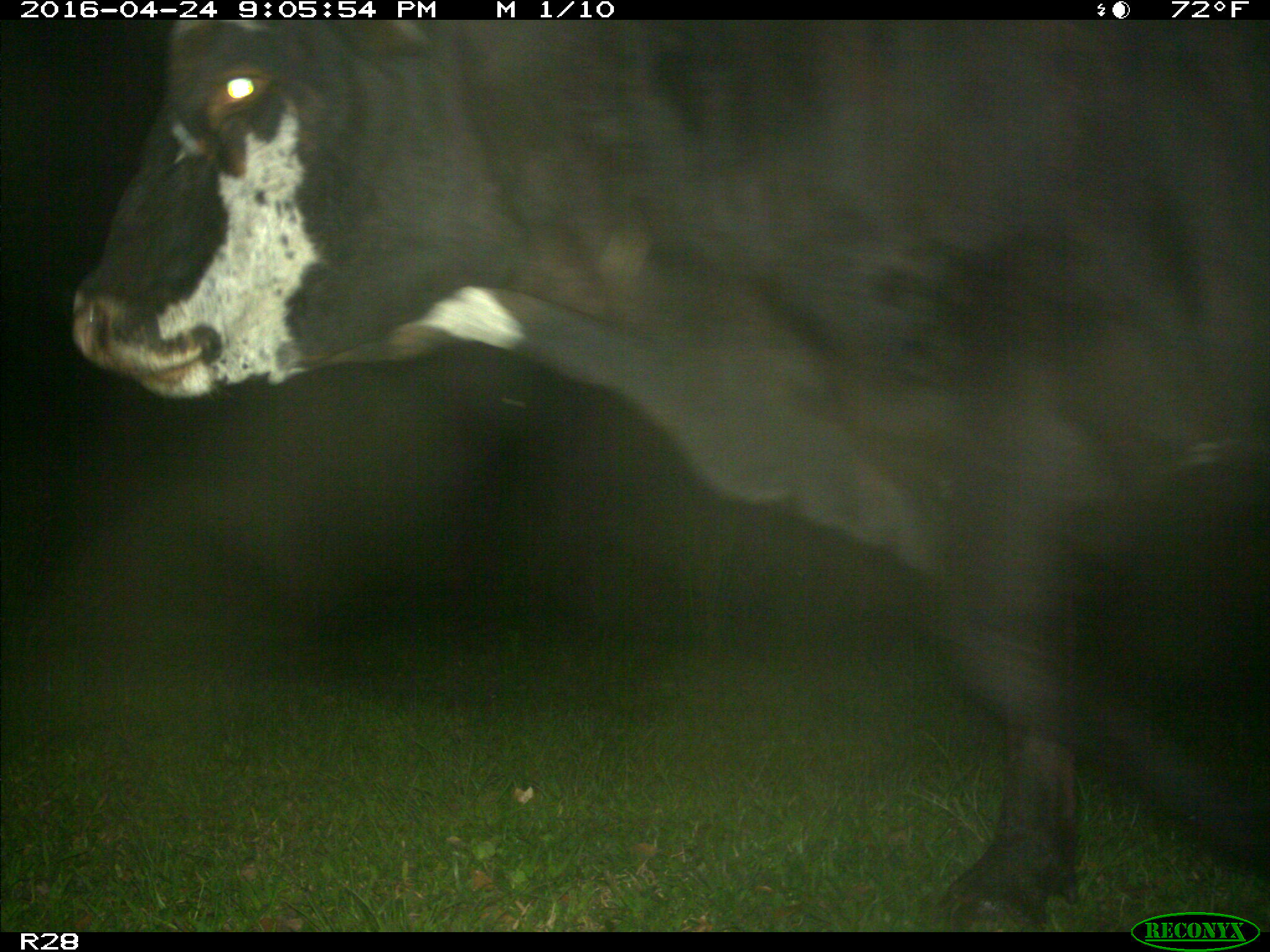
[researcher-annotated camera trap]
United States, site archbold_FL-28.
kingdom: Animalia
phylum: Chordata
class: Mammalia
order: Artiodactyla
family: Bovidae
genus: Bos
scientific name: Bos taurus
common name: domestic cow